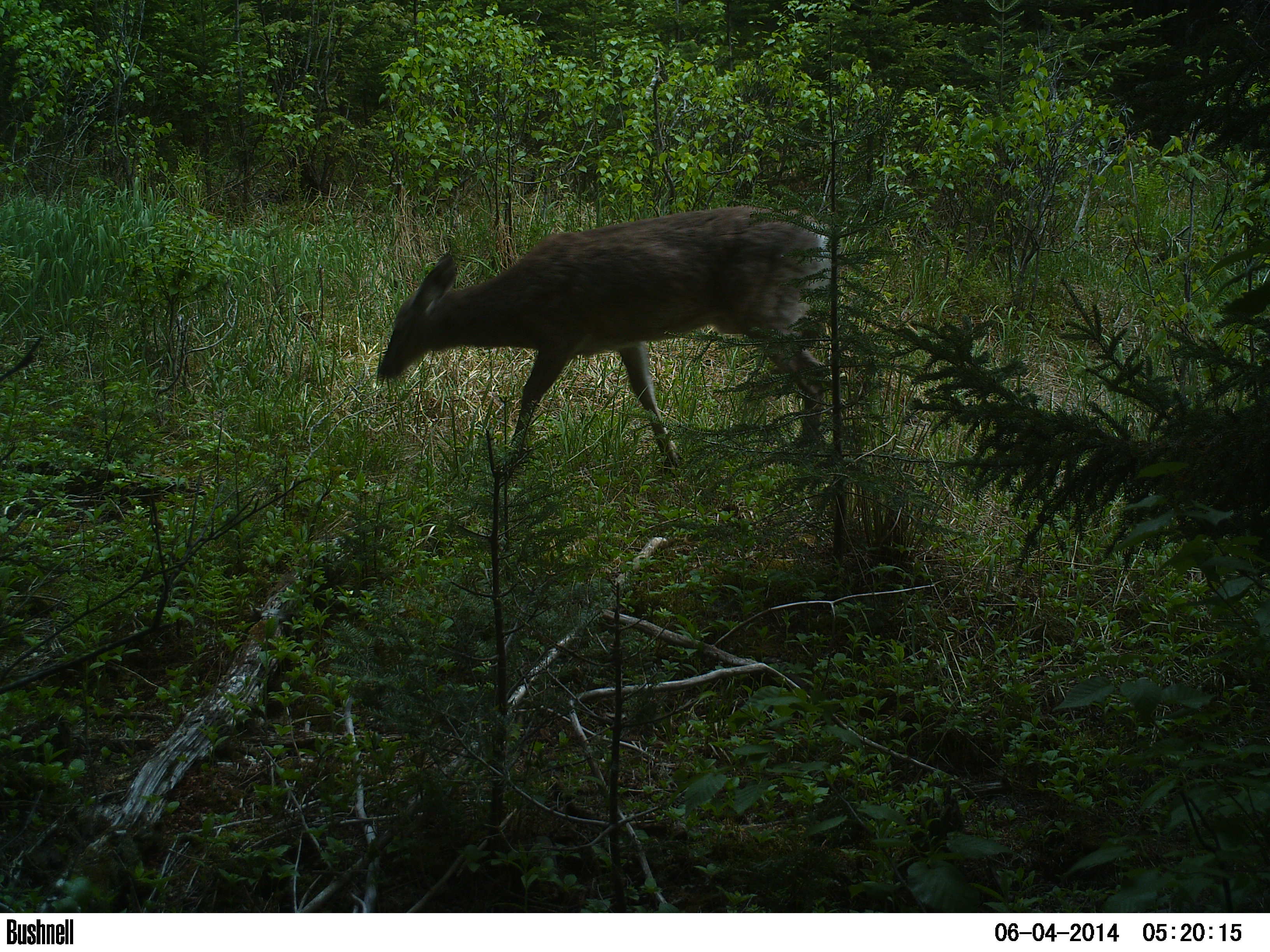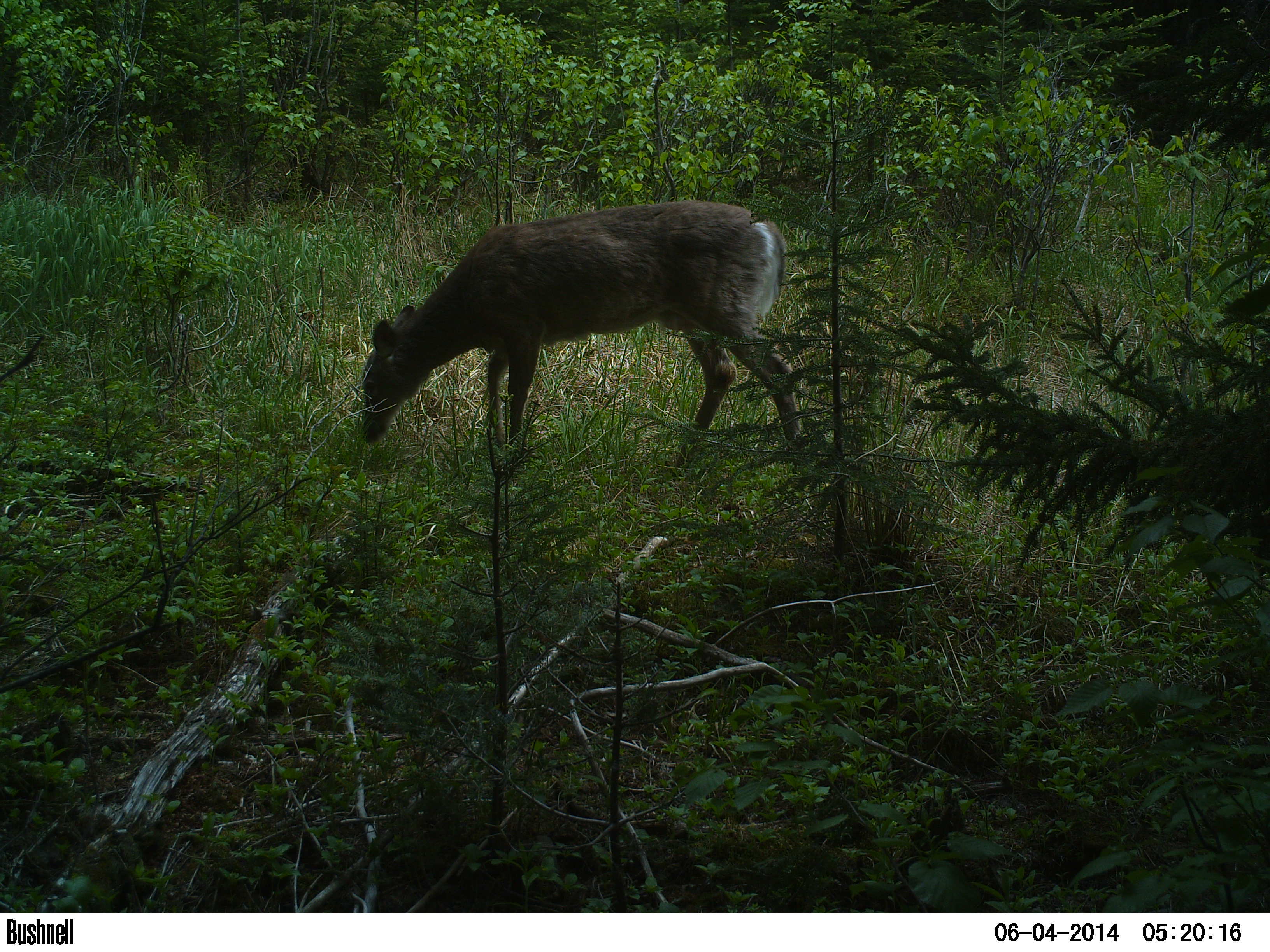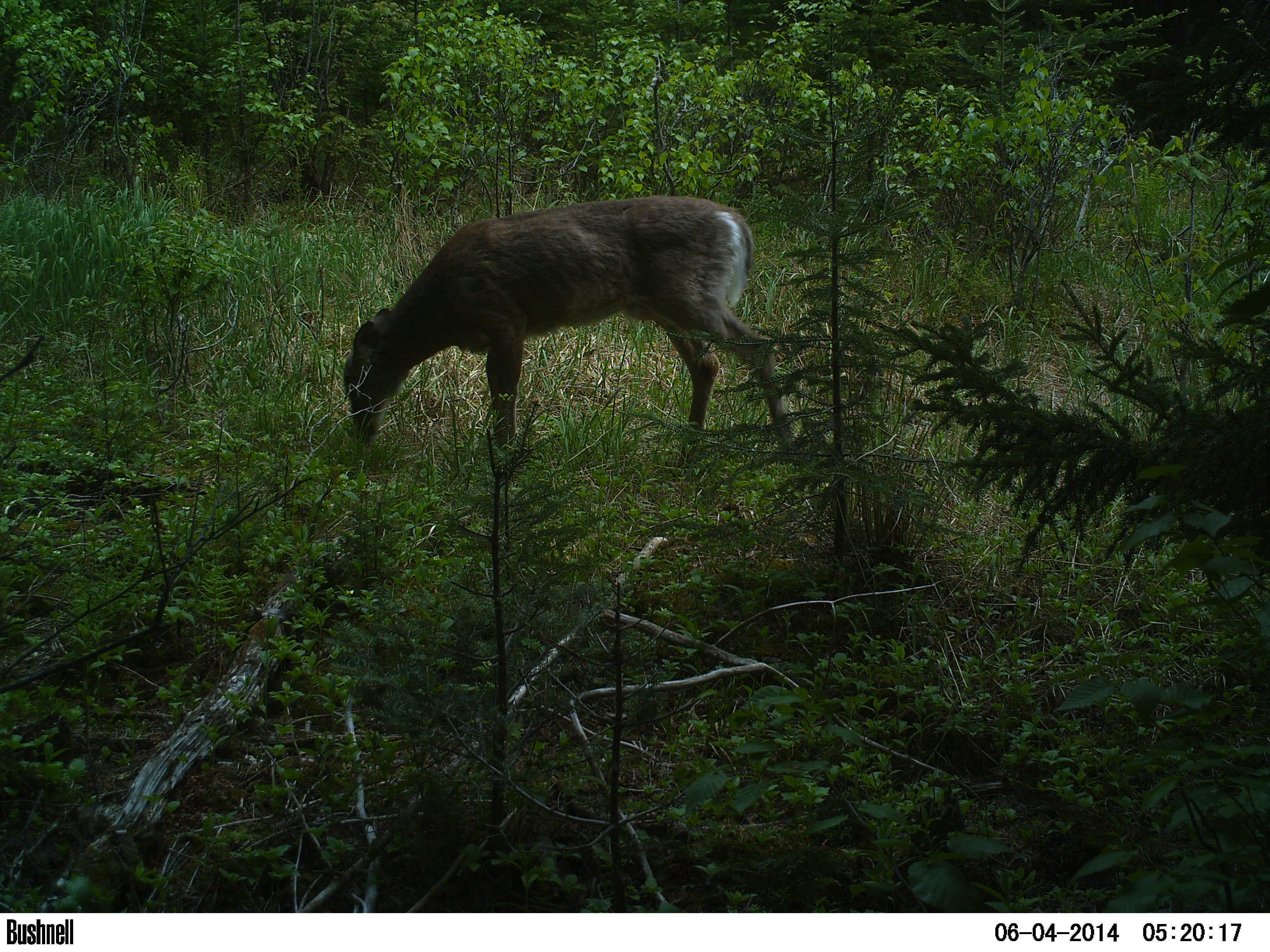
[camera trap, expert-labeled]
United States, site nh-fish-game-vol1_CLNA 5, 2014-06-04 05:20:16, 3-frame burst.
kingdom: Animalia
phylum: Chordata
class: Mammalia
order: Artiodactyla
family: Cervidae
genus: Odocoileus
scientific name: Odocoileus virginianus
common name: white-tailed deer